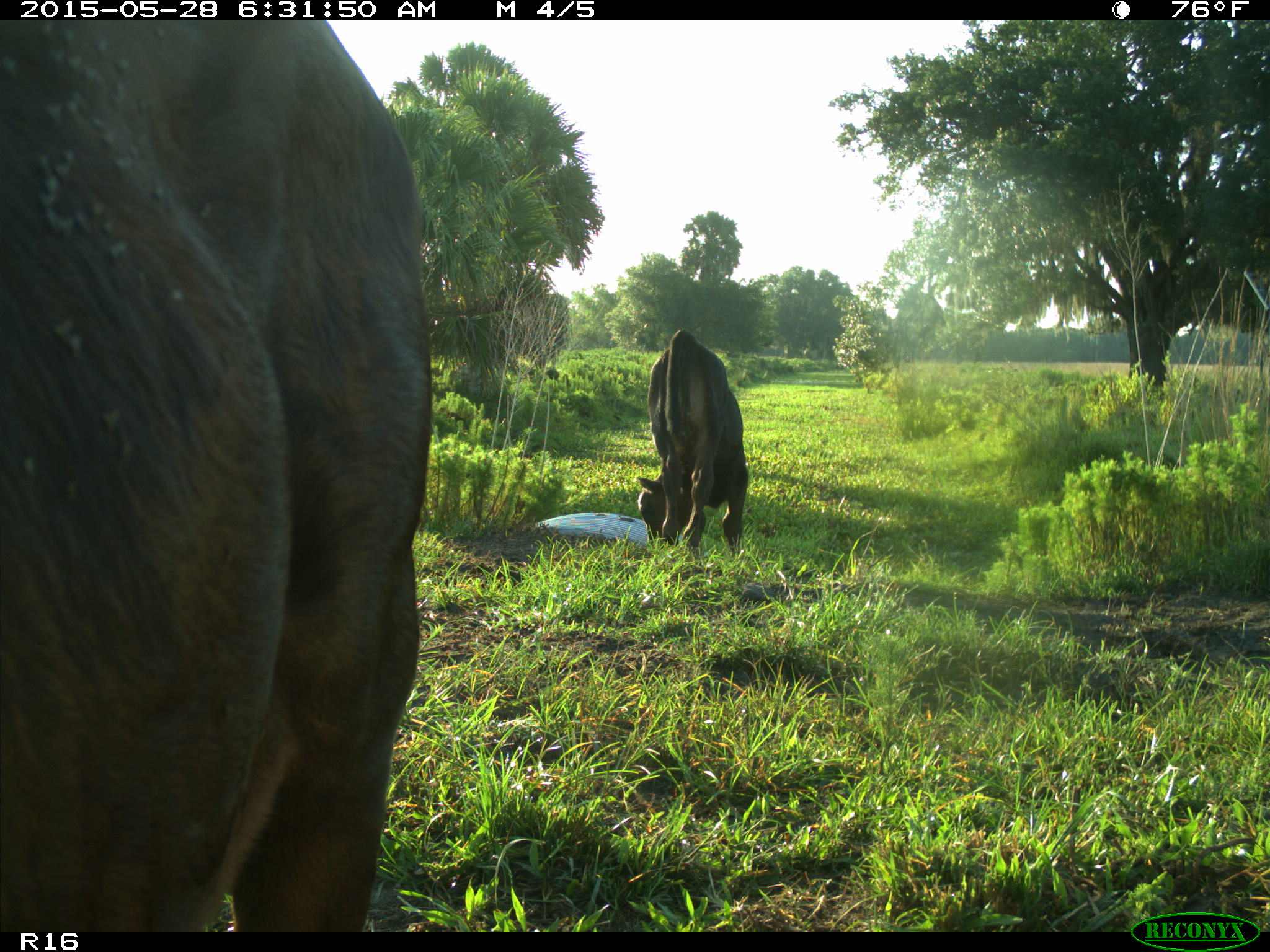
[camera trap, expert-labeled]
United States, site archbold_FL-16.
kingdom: Animalia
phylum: Chordata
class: Mammalia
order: Artiodactyla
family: Bovidae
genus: Bos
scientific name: Bos taurus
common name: domestic cow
Bos taurus (domestic cow).